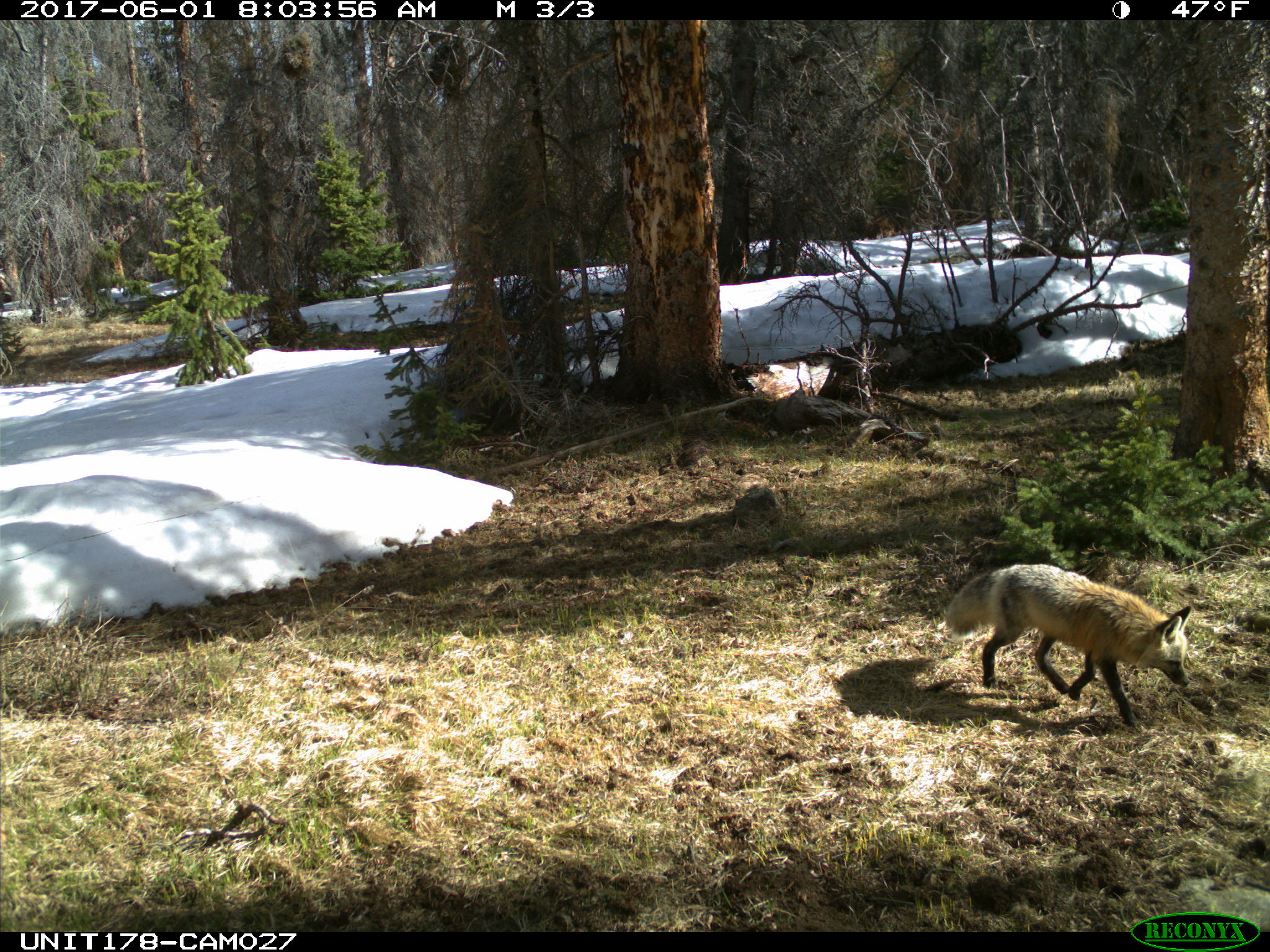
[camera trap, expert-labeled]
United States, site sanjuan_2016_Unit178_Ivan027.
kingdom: Animalia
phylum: Chordata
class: Mammalia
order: Carnivora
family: Canidae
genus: Vulpes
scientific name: Vulpes vulpes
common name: red fox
Vulpes vulpes (red fox).